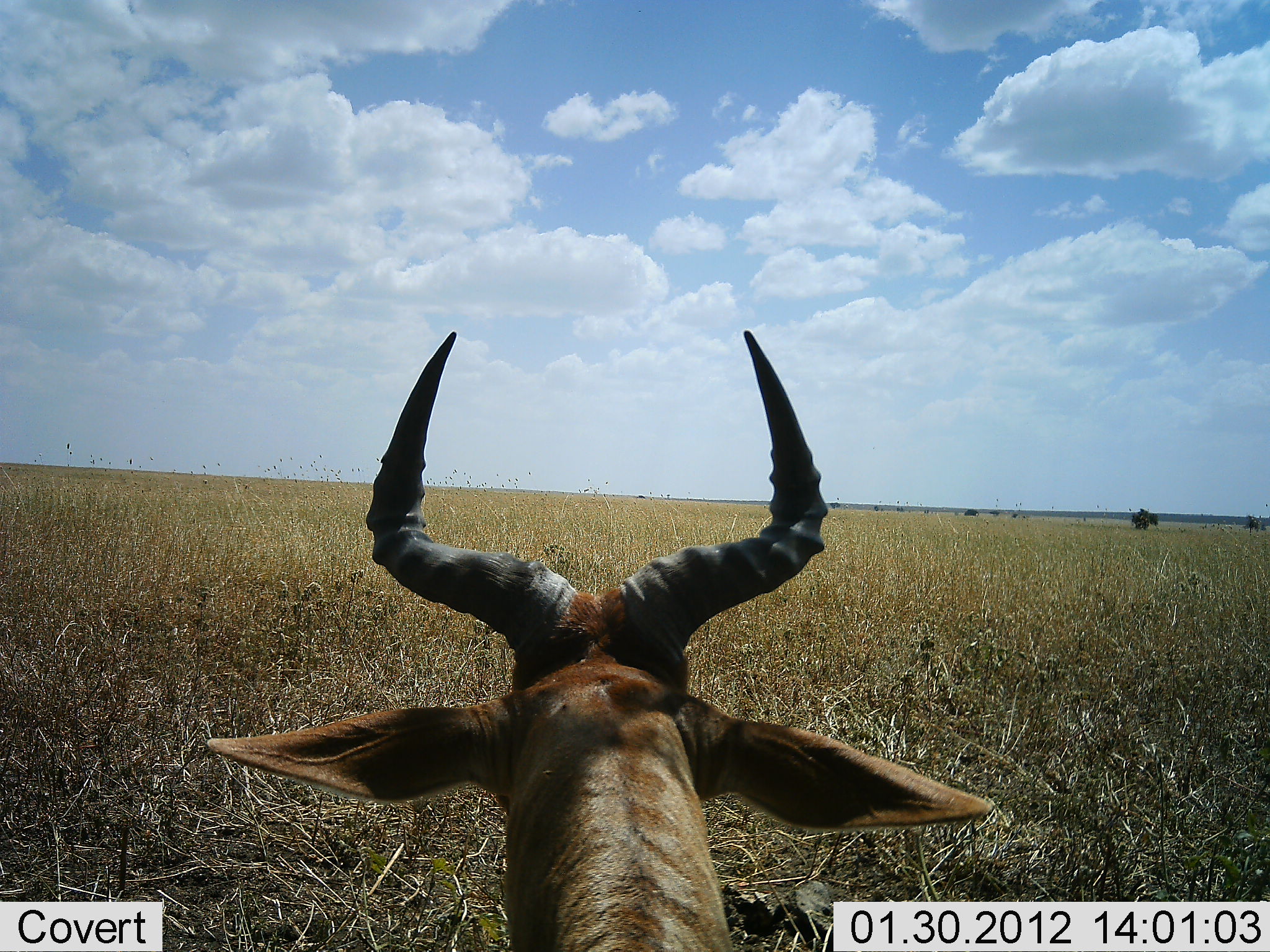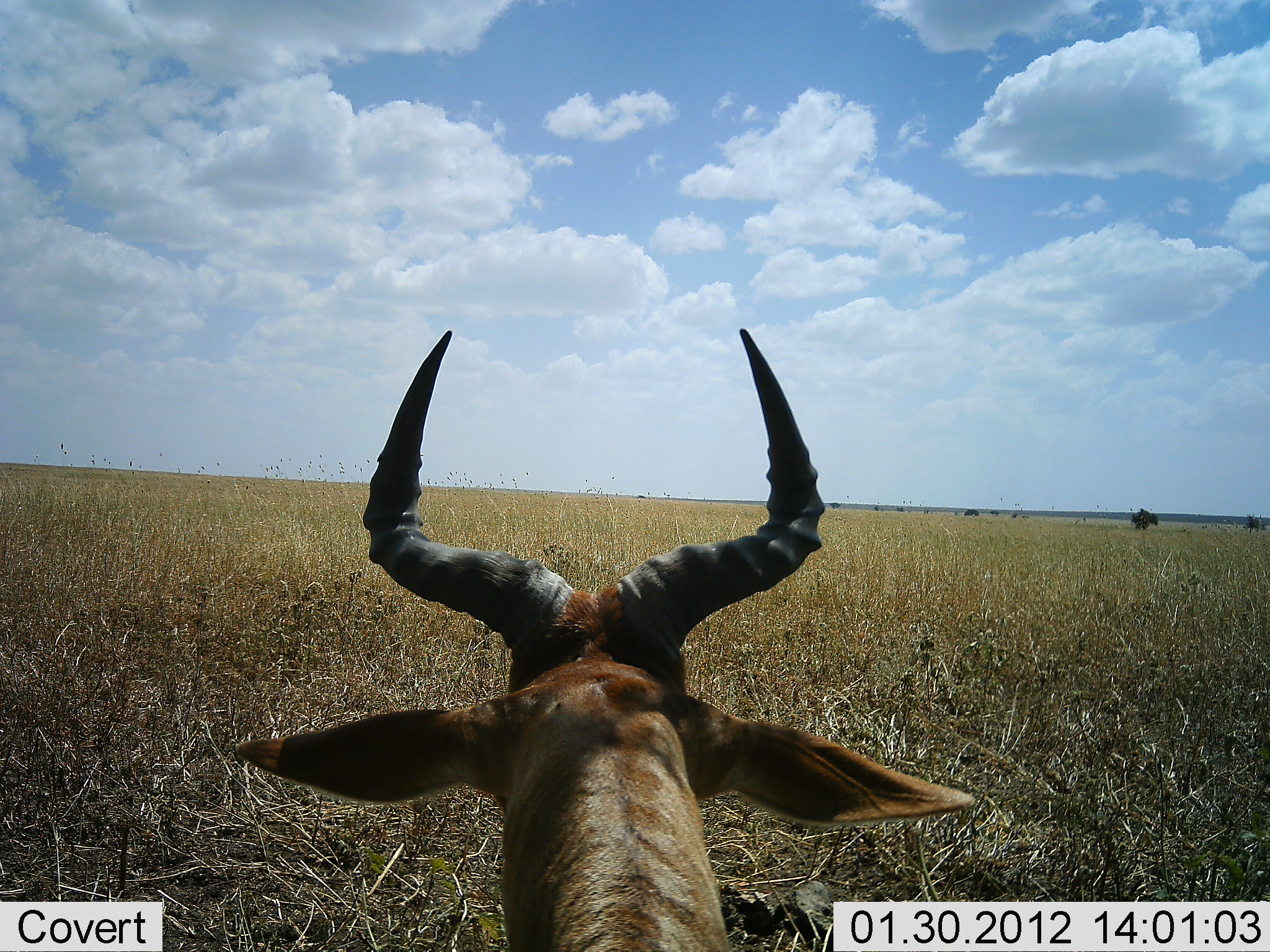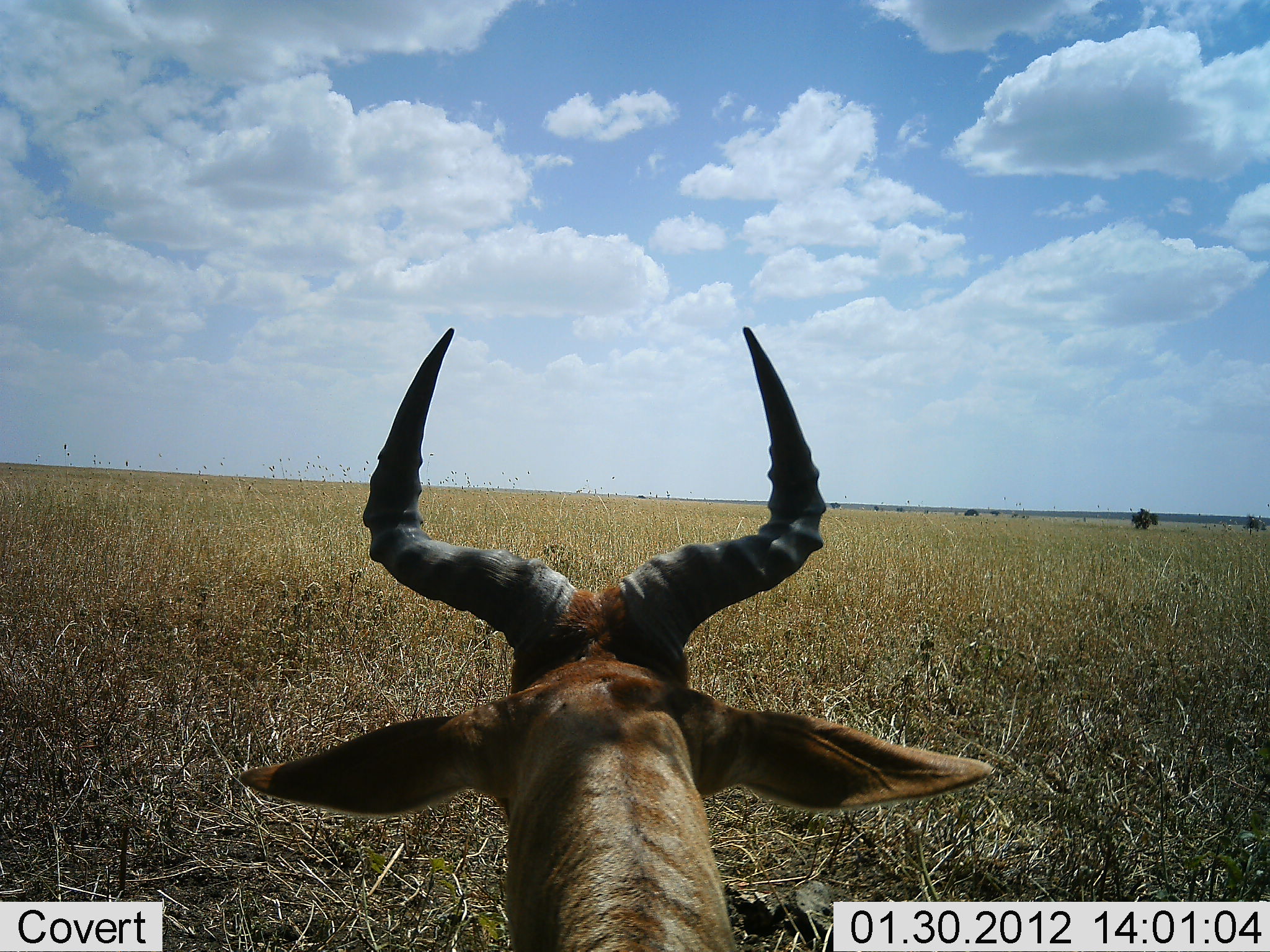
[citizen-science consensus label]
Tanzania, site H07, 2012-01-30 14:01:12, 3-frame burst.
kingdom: Animalia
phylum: Chordata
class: Mammalia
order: Artiodactyla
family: Bovidae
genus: Alcelaphus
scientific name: Alcelaphus buselaphus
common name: hartebeest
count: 1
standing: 59%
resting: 41%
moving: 0%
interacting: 0%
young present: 0%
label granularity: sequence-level